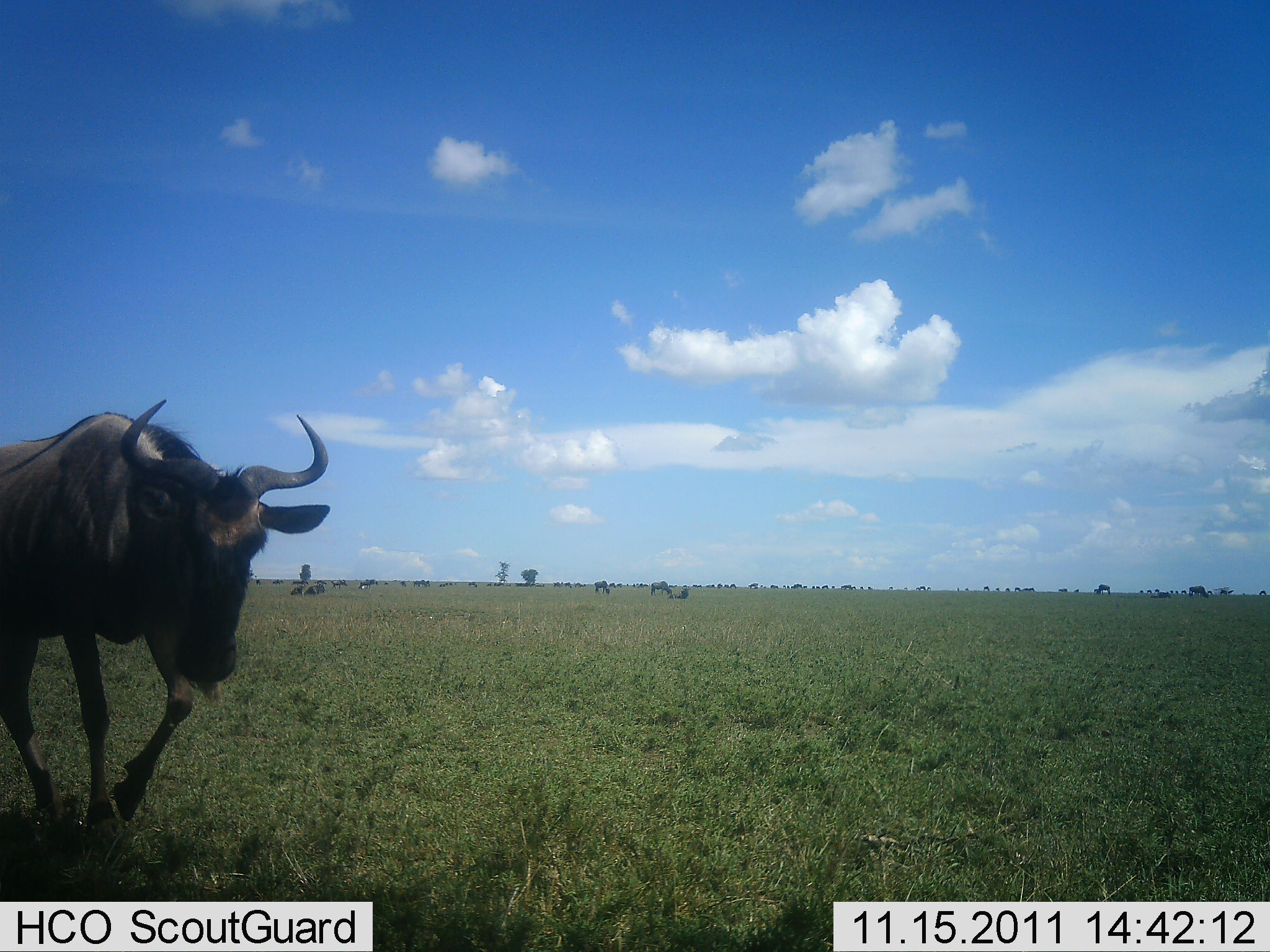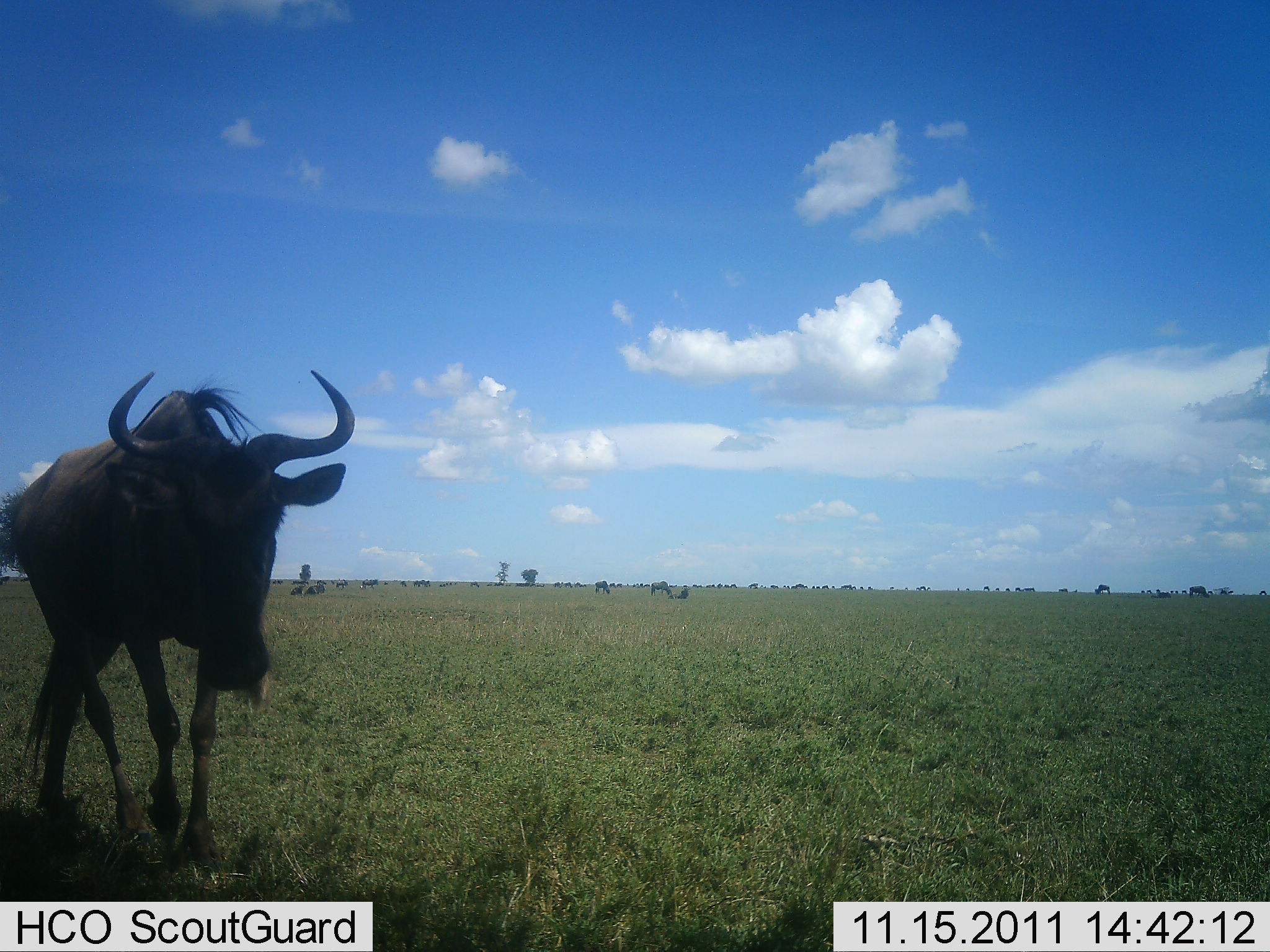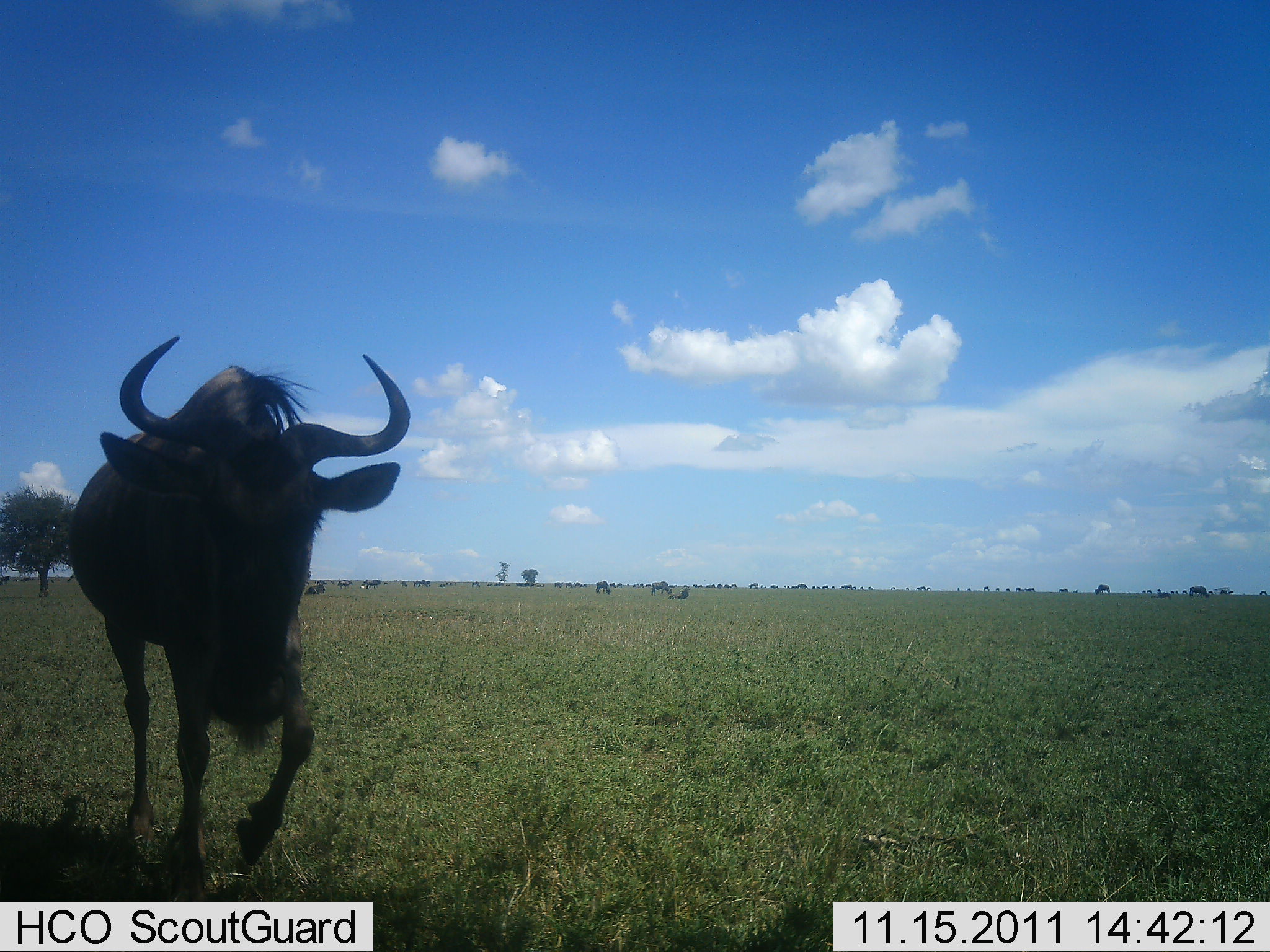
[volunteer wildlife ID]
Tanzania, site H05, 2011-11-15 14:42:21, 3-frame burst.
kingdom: Animalia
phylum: Chordata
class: Mammalia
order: Artiodactyla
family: Bovidae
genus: Connochaetes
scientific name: Connochaetes taurinus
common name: blue wildebeest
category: wildebeest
Wildebeest (blue wildebeest) (Connochaetes taurinus), count 8. Behavior (volunteer vote fractions): standing 29%, resting 21%, moving 86%, interacting 14%. Young present (vote fraction): 0%. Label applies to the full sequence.